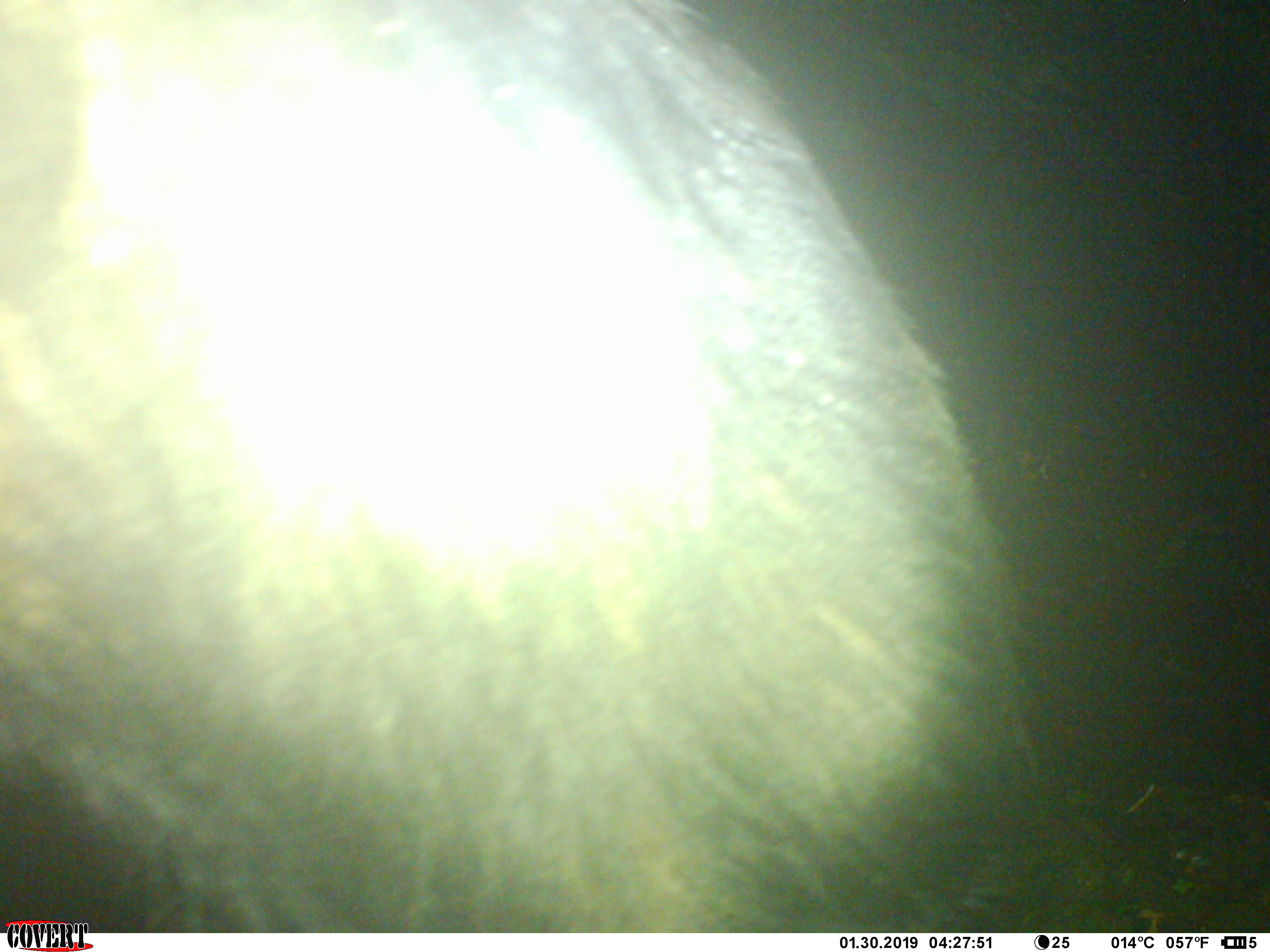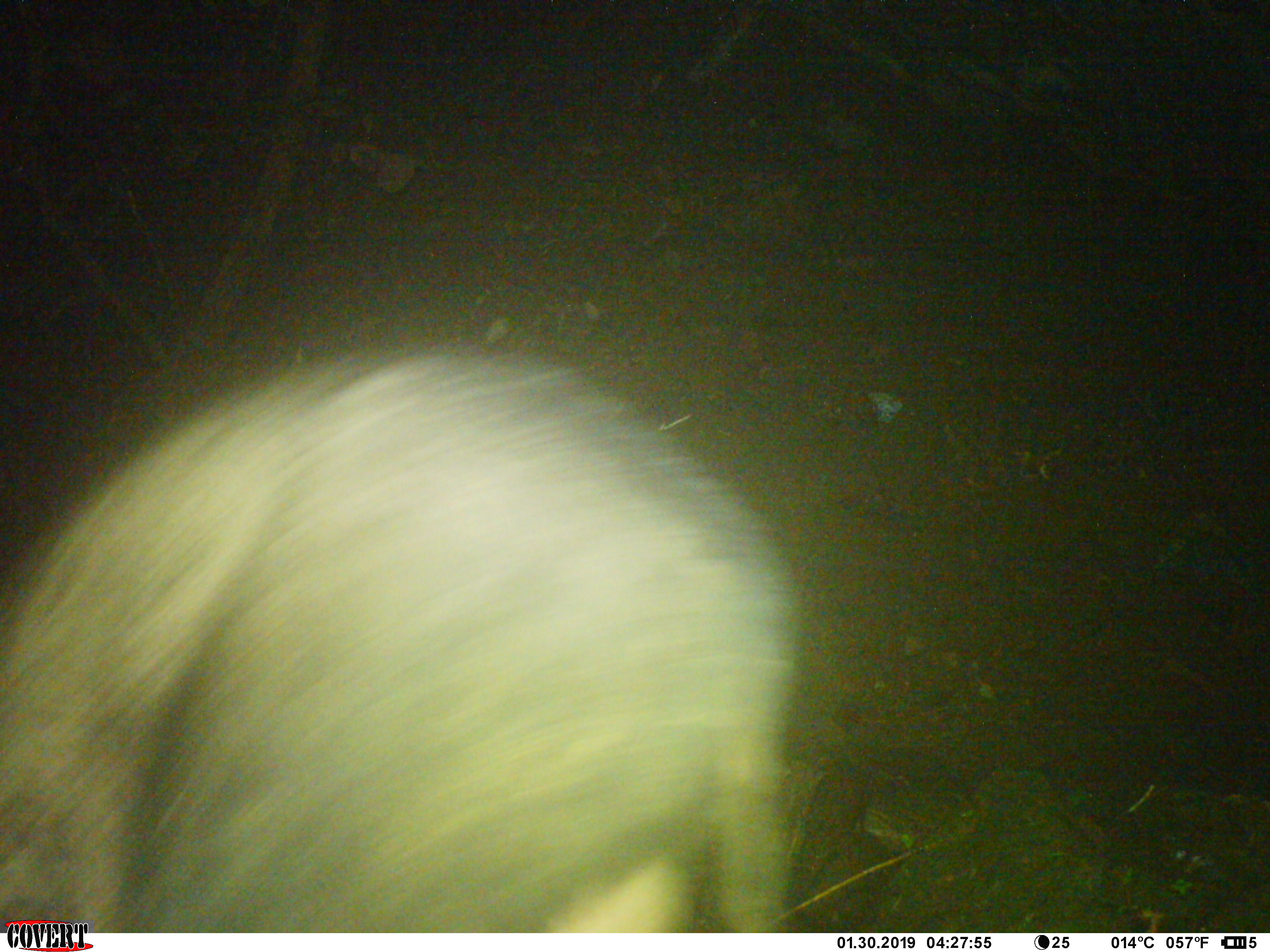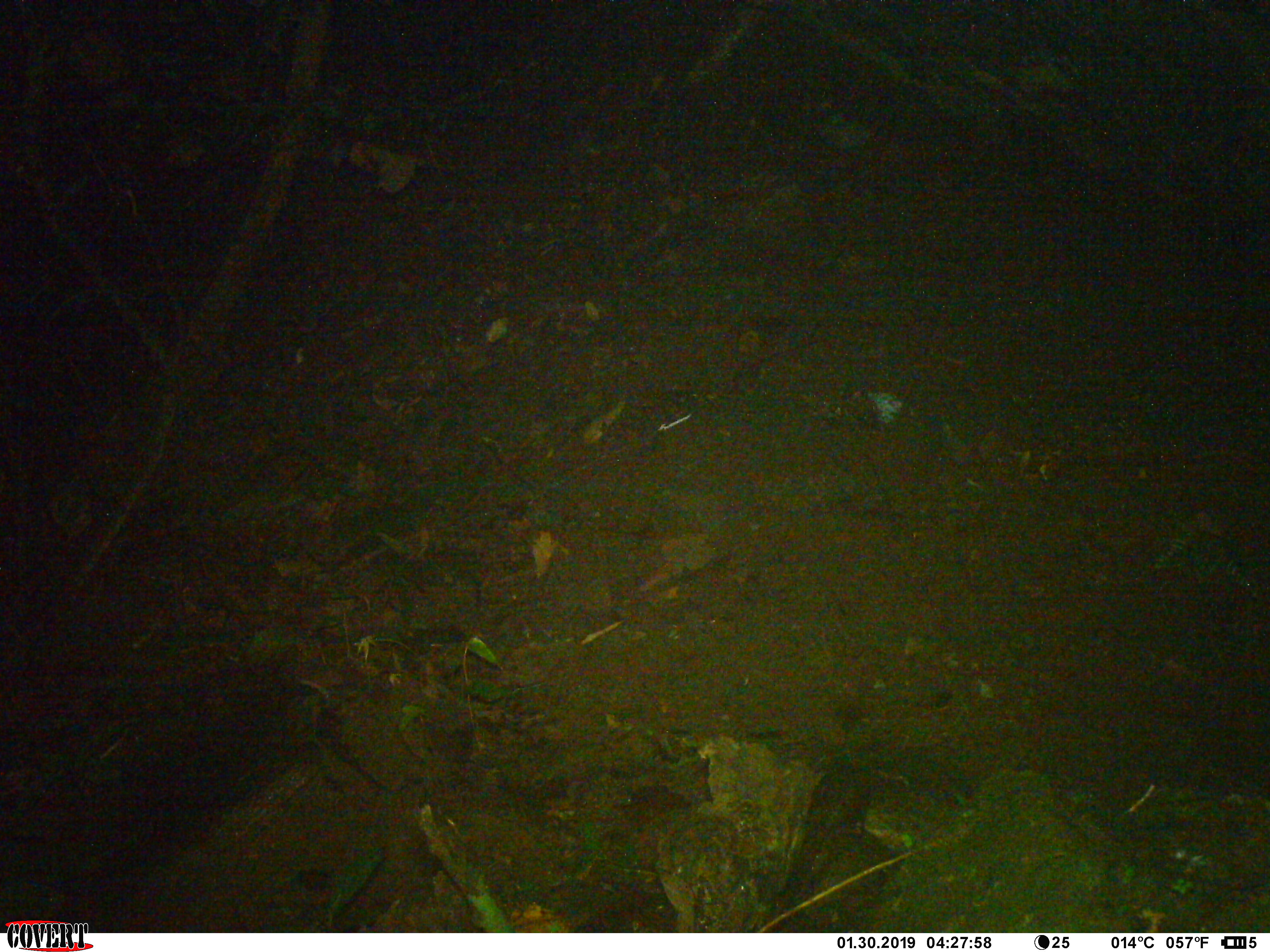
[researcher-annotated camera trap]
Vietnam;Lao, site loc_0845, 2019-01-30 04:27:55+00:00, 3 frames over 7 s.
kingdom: Animalia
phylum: Chordata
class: Mammalia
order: Artiodactyla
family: Bovidae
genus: Capricornis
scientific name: Capricornis sumatraensis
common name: chinese serow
Chinese serow (Capricornis sumatraensis). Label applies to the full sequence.